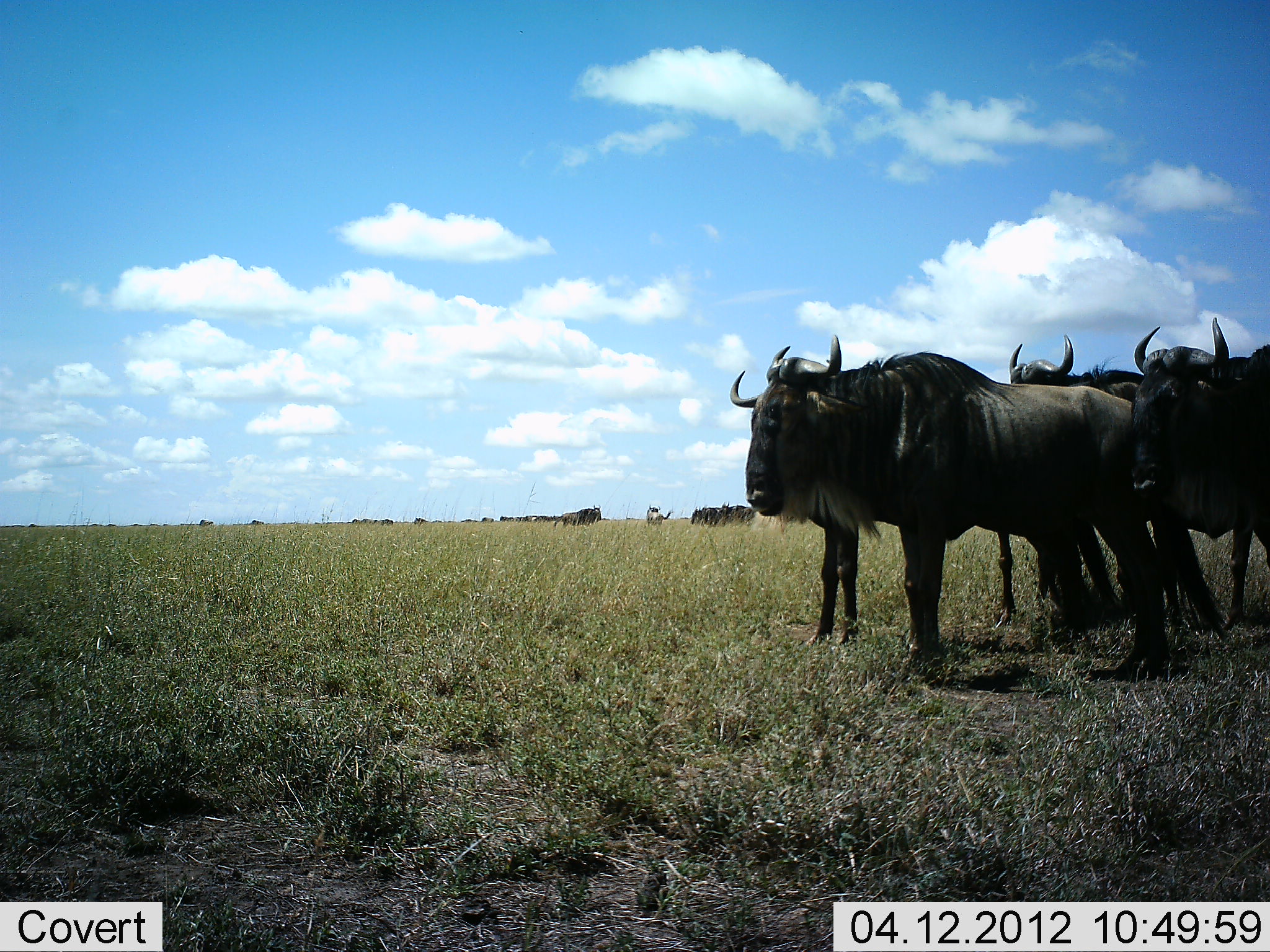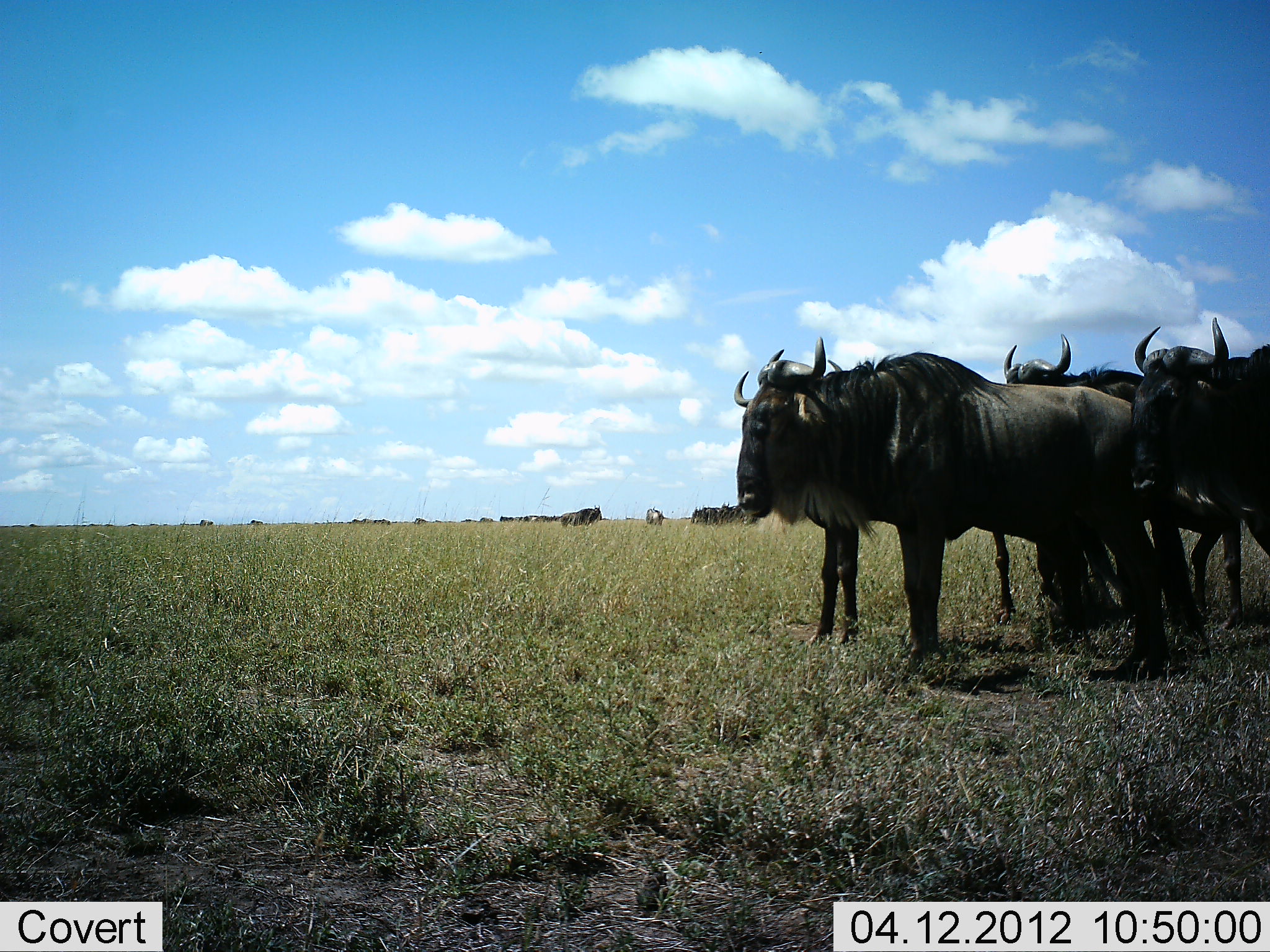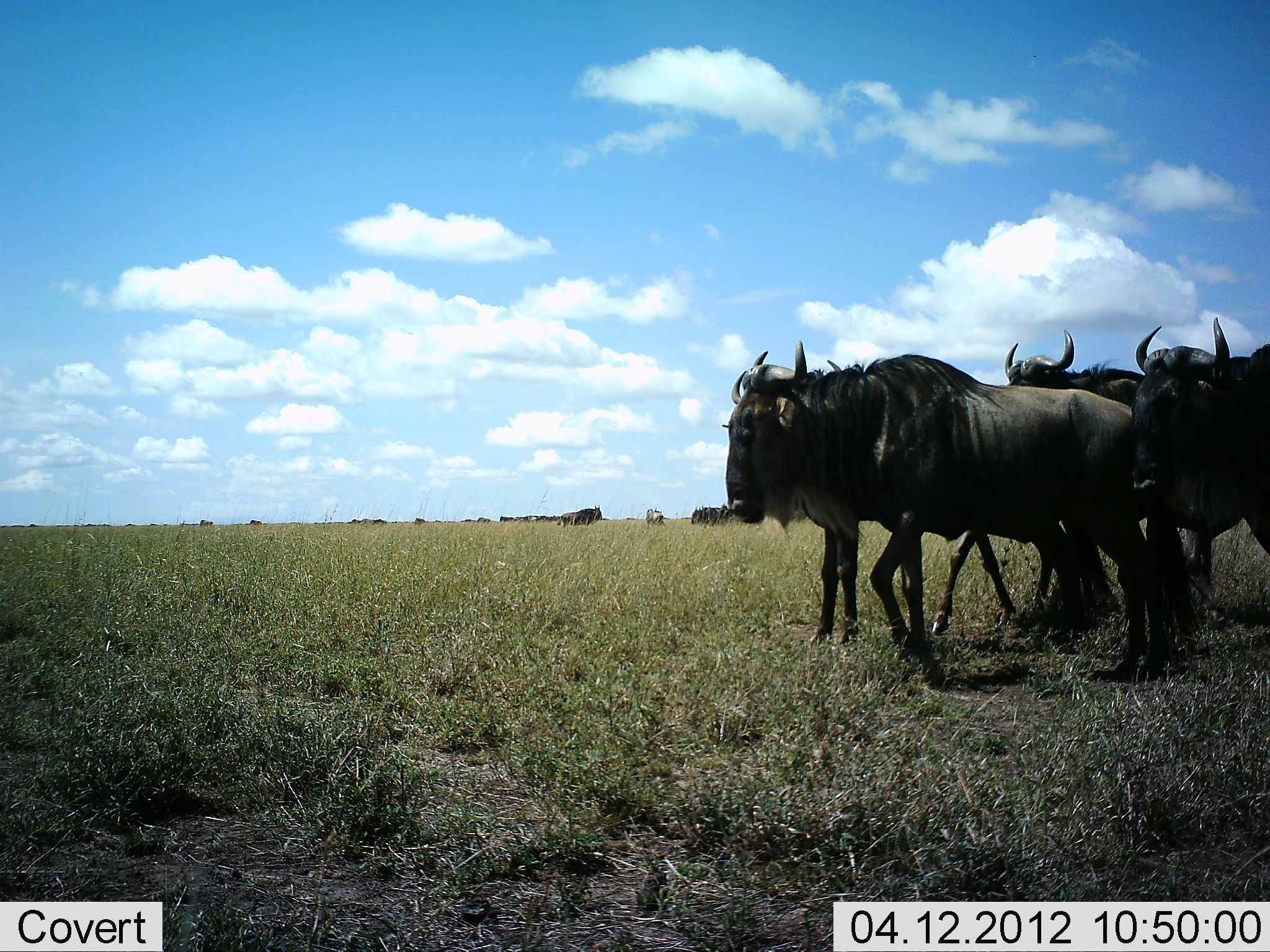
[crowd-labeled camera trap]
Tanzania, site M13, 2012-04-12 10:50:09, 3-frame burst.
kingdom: Animalia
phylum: Chordata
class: Mammalia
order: Artiodactyla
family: Bovidae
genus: Connochaetes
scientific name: Connochaetes taurinus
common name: blue wildebeest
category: wildebeest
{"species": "wildebeest (blue wildebeest) (Connochaetes taurinus)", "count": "11-50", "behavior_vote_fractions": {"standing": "95%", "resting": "5%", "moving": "33%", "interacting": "14%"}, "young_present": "0%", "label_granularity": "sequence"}